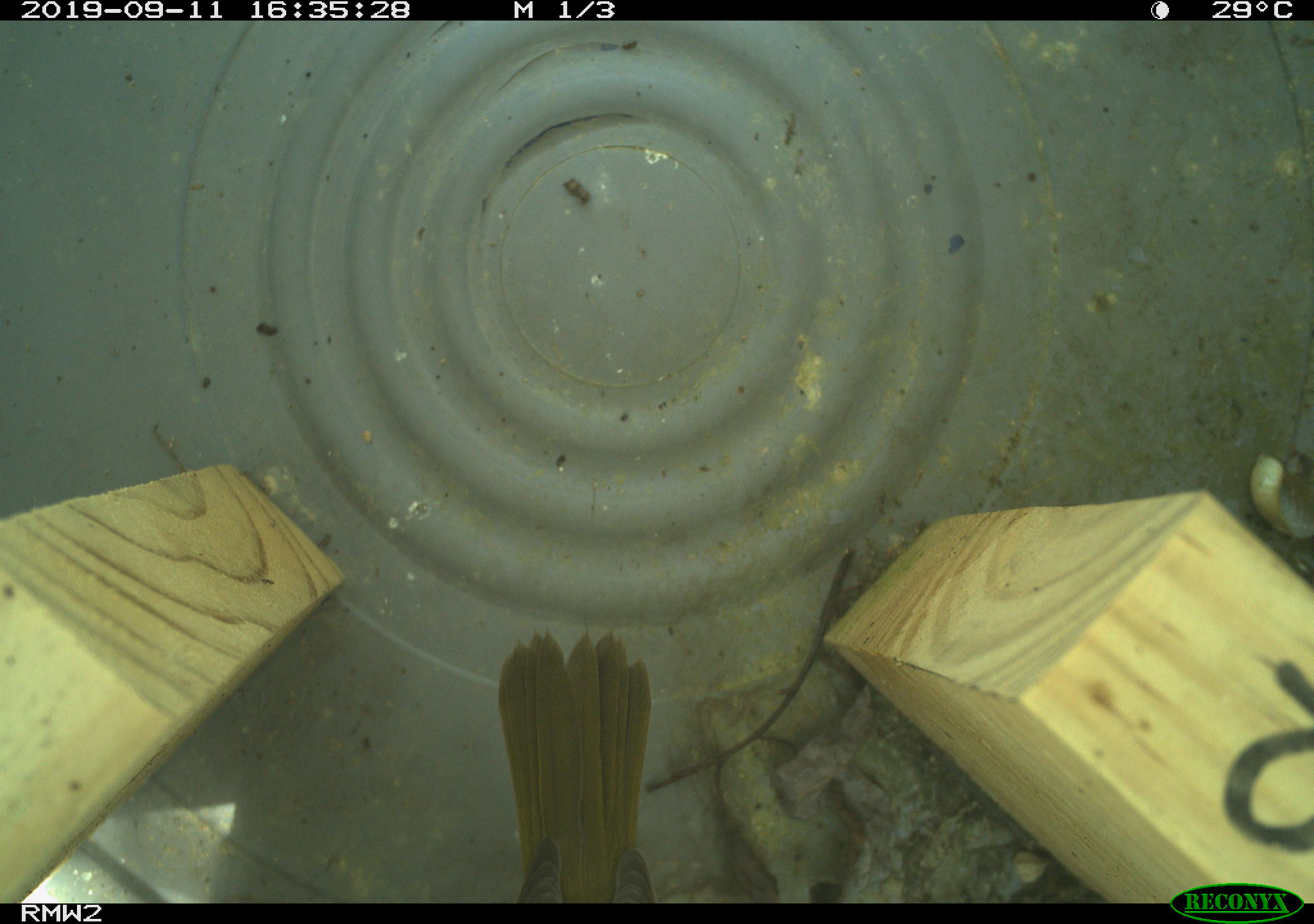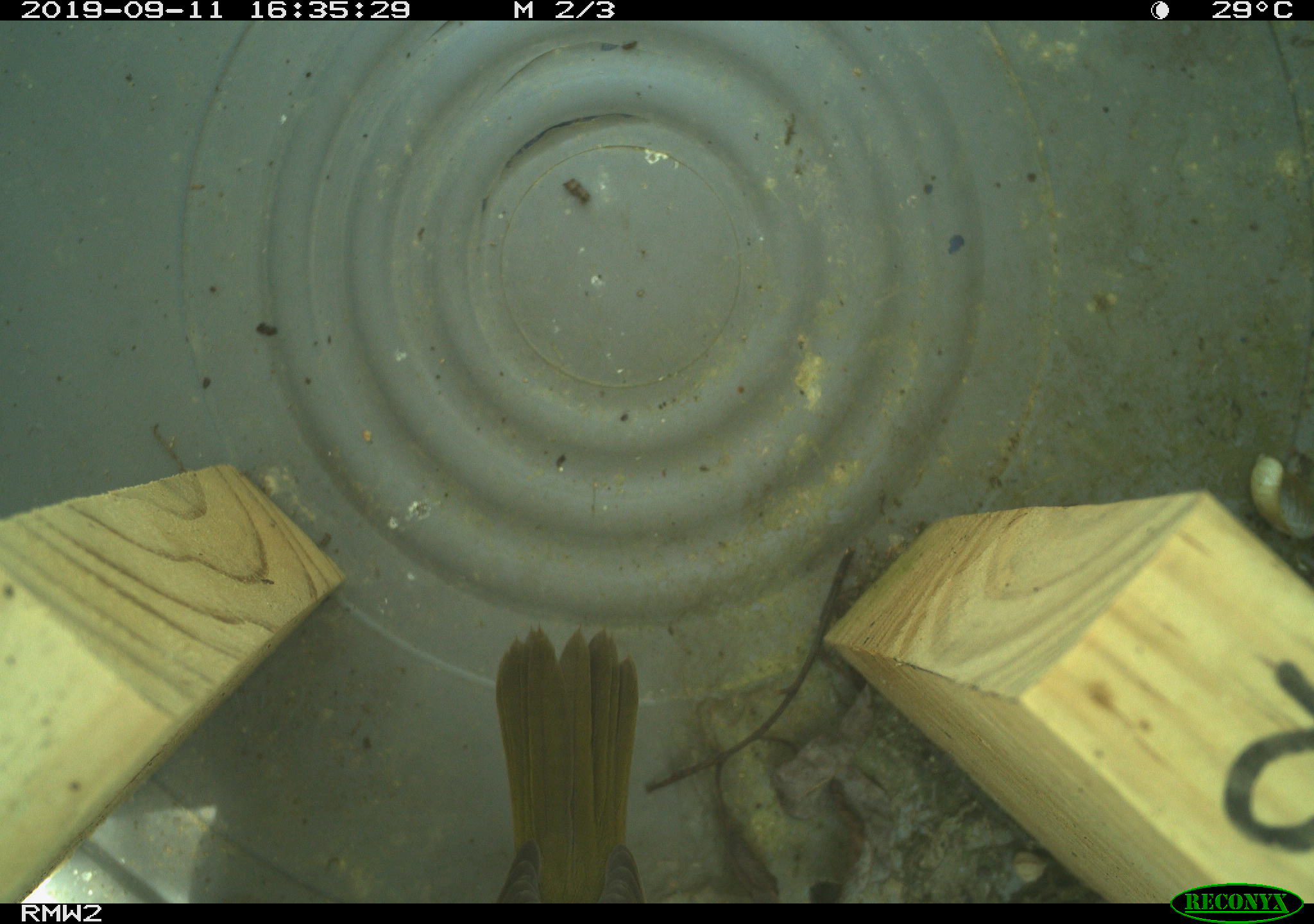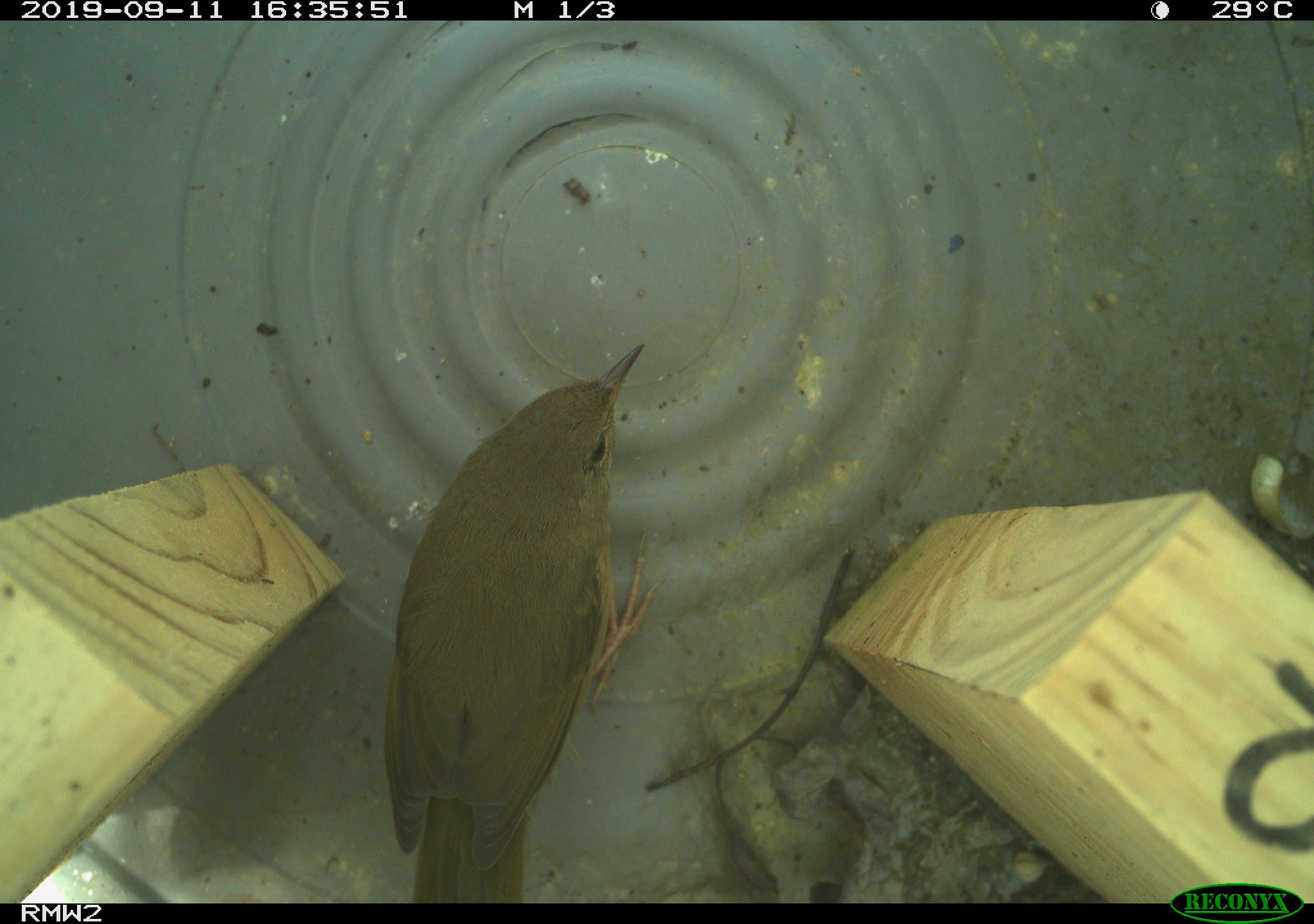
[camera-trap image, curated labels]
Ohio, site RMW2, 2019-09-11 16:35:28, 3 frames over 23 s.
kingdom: Animalia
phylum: Chordata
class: Aves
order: Passeriformes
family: Parulidae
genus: Geothlypis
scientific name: Geothlypis trichas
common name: common yellowthroat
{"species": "common yellowthroat (Geothlypis trichas)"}